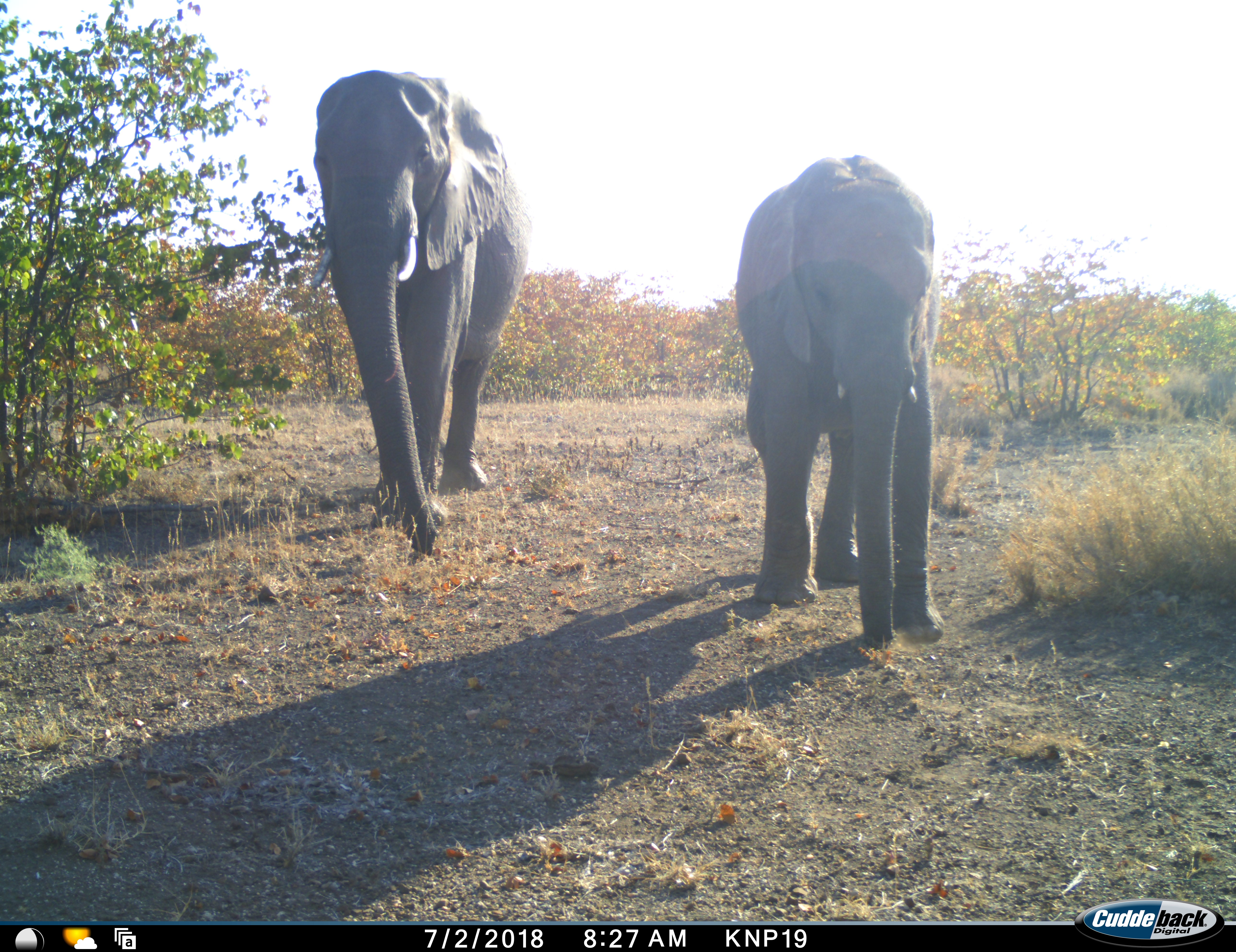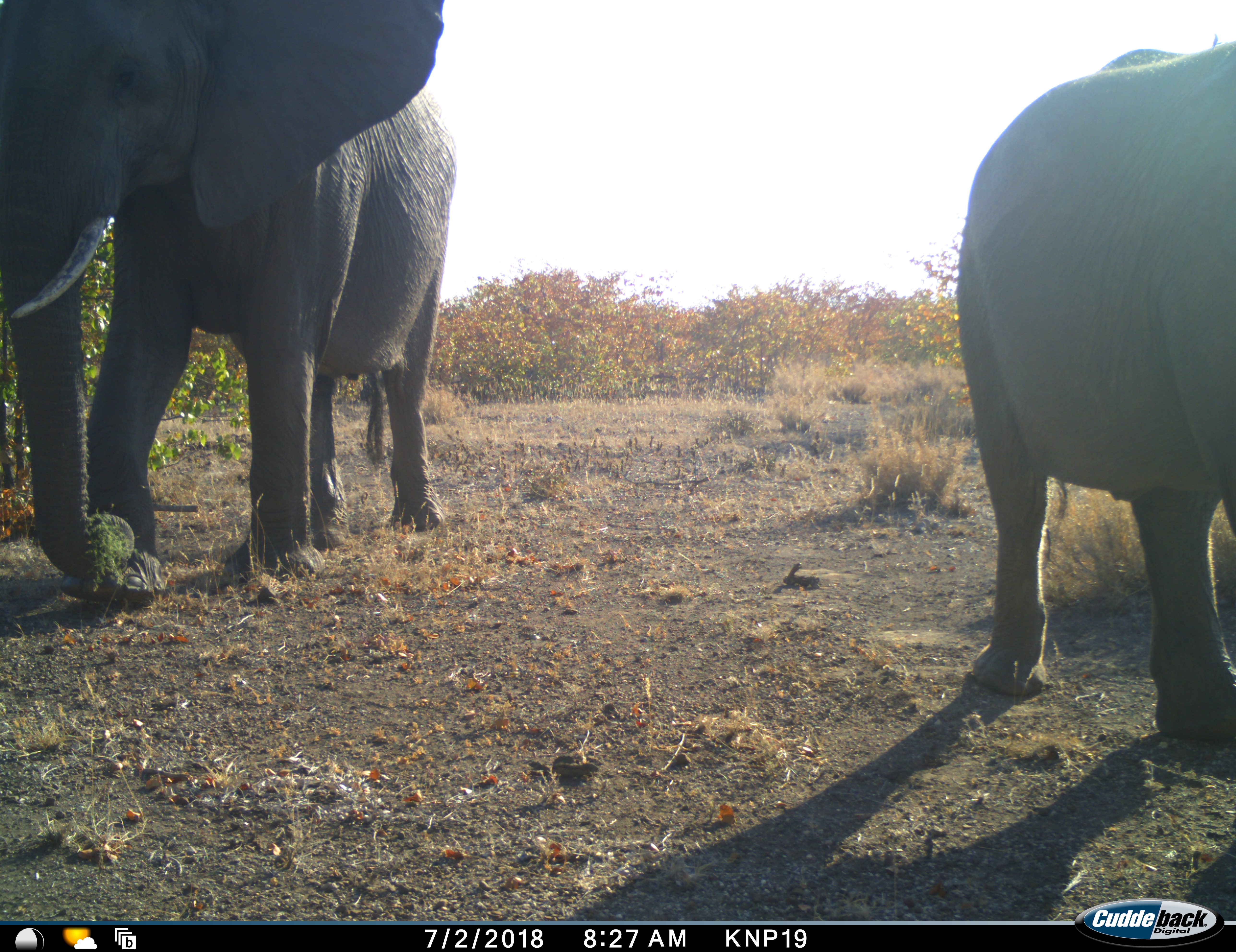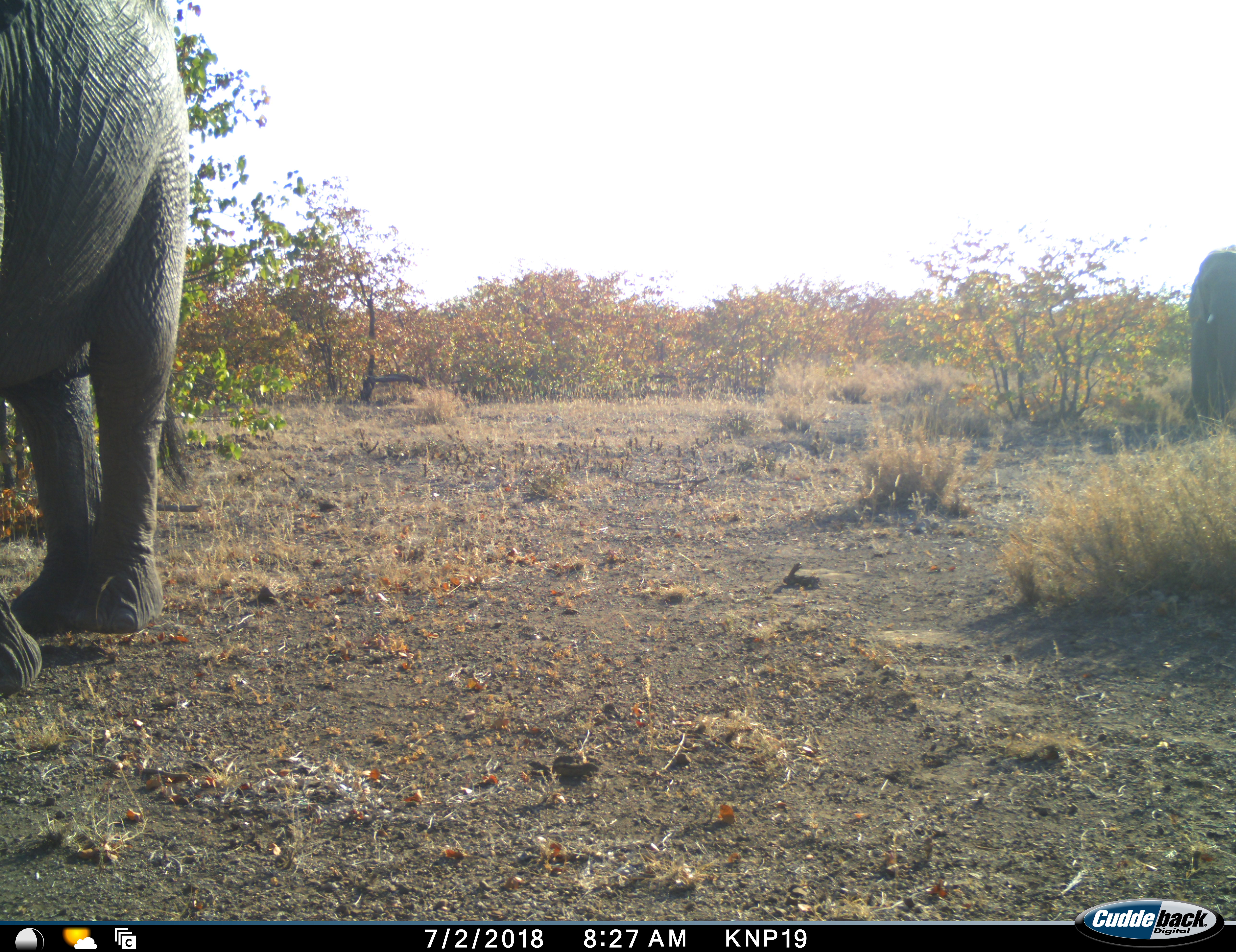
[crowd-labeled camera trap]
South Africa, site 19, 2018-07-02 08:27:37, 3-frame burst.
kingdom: Animalia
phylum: Chordata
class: Mammalia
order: Proboscidea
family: Elephantidae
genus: Loxodonta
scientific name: Loxodonta africana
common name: african bush elephant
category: elephant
Elephant (african bush elephant) (Loxodonta africana), count 3. Behavior (volunteer vote fractions): standing 11%, resting 0%, moving 100%, interacting 0%. Young present (vote fraction): 56%. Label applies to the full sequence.